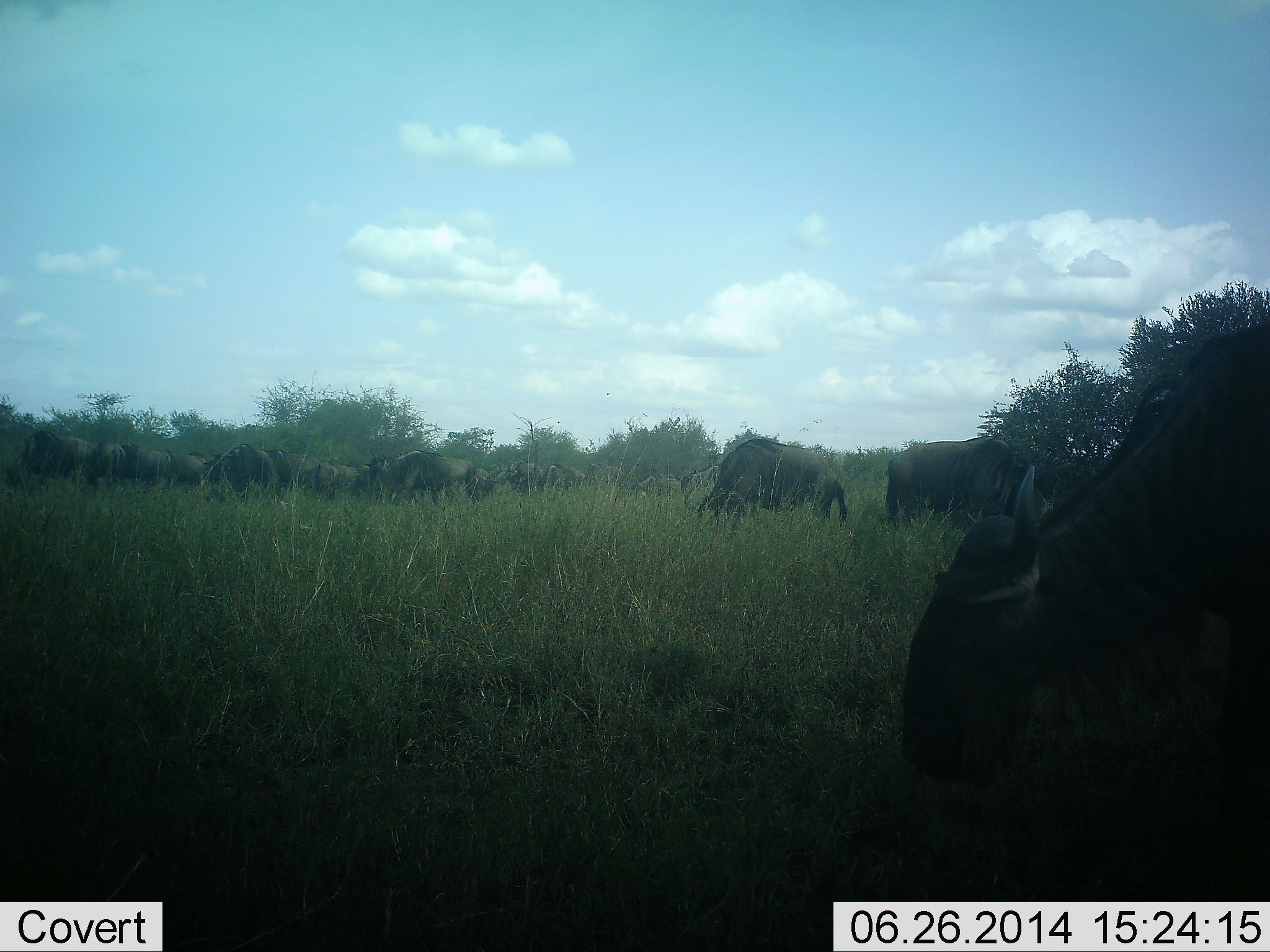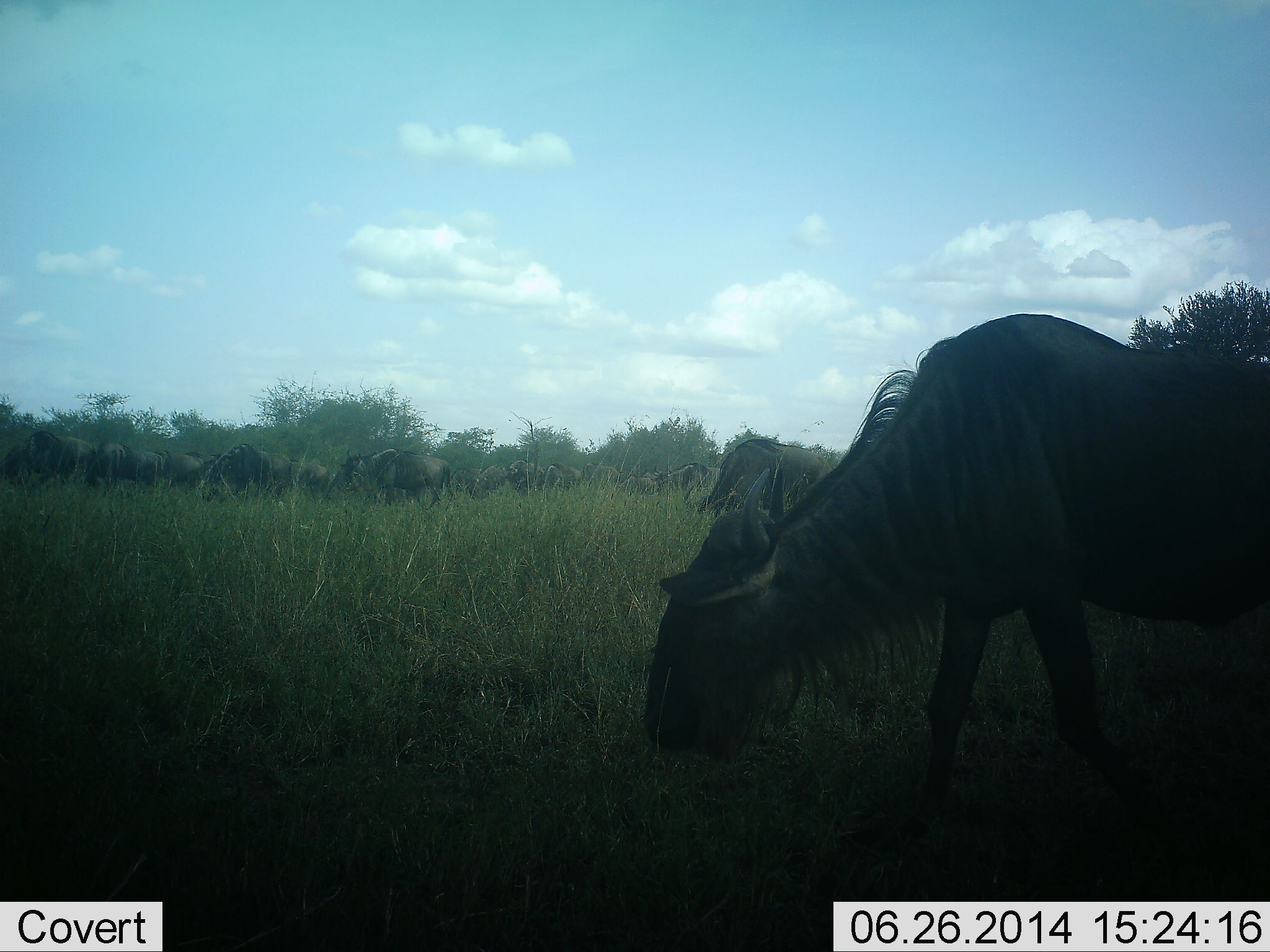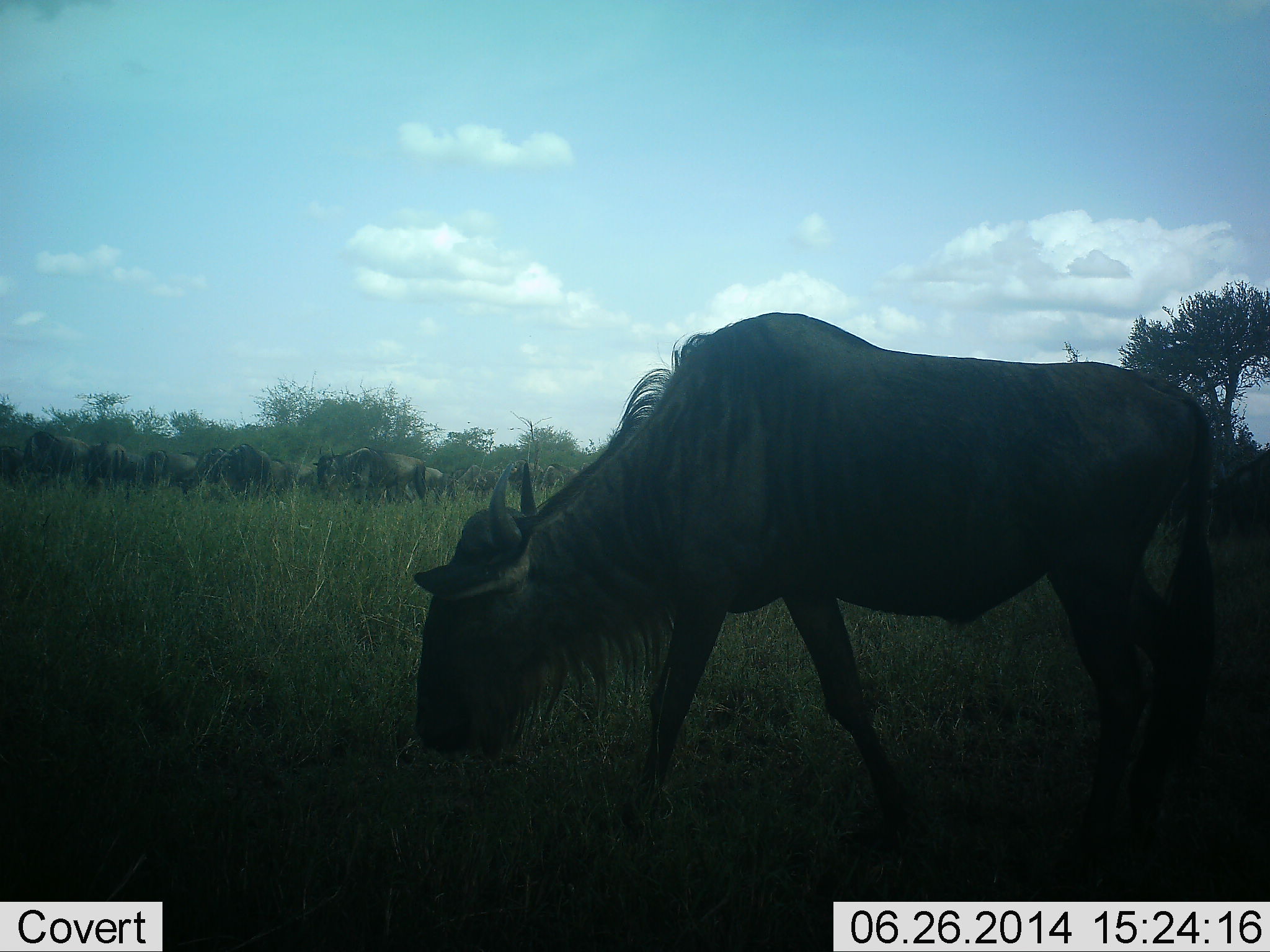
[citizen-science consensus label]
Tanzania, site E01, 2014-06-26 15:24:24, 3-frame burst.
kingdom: Animalia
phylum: Chordata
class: Mammalia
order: Artiodactyla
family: Bovidae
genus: Connochaetes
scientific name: Connochaetes taurinus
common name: blue wildebeest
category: wildebeest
Wildebeest (blue wildebeest) (Connochaetes taurinus), count 11-50. Behavior (volunteer vote fractions): standing 20%, resting 0%, moving 60%, interacting 0%. Young present (vote fraction): 0%. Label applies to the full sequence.